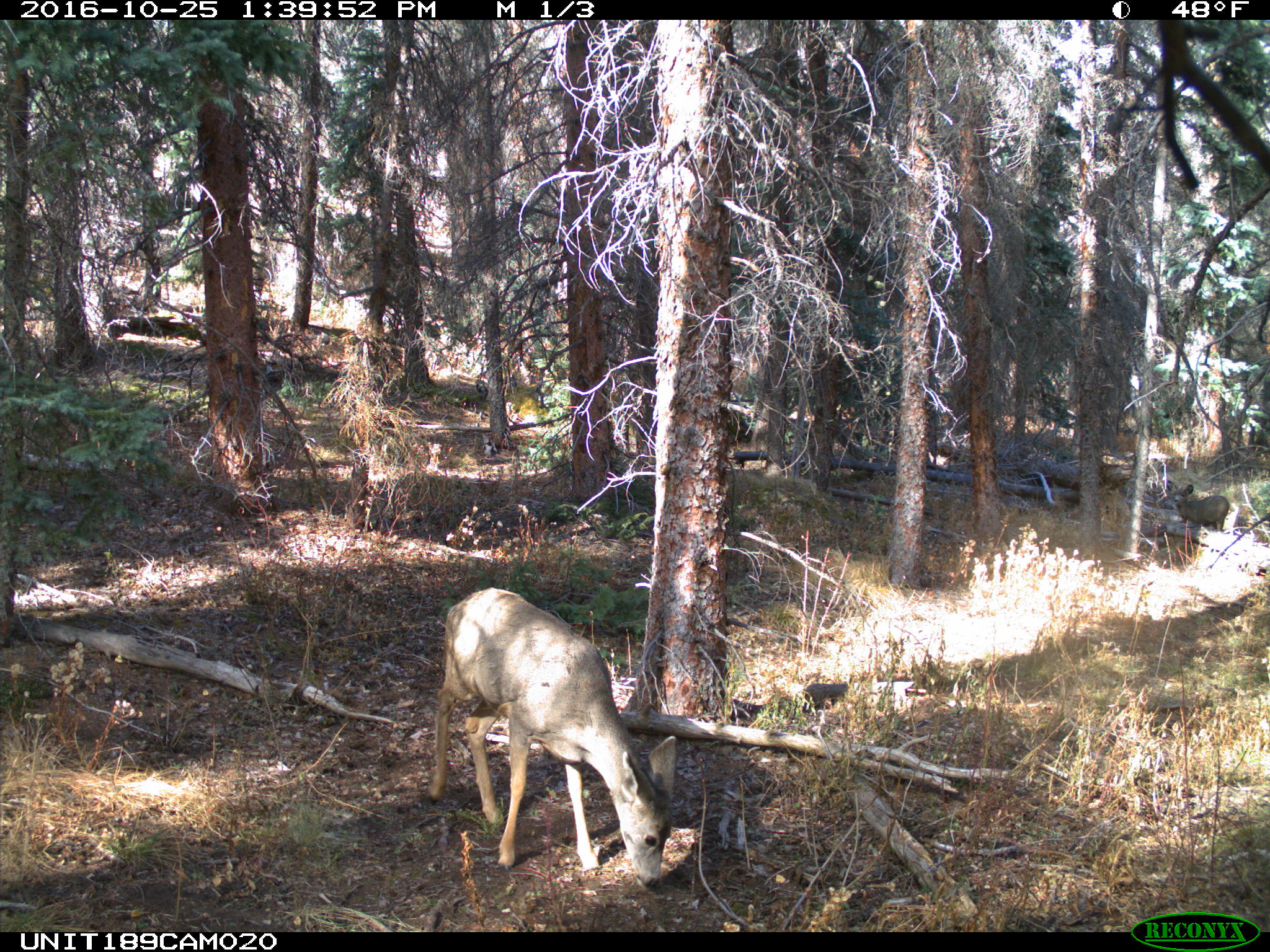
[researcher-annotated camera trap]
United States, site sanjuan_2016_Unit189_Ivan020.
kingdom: Animalia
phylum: Chordata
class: Mammalia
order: Artiodactyla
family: Cervidae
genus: Odocoileus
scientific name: Odocoileus hemionus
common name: mule deer